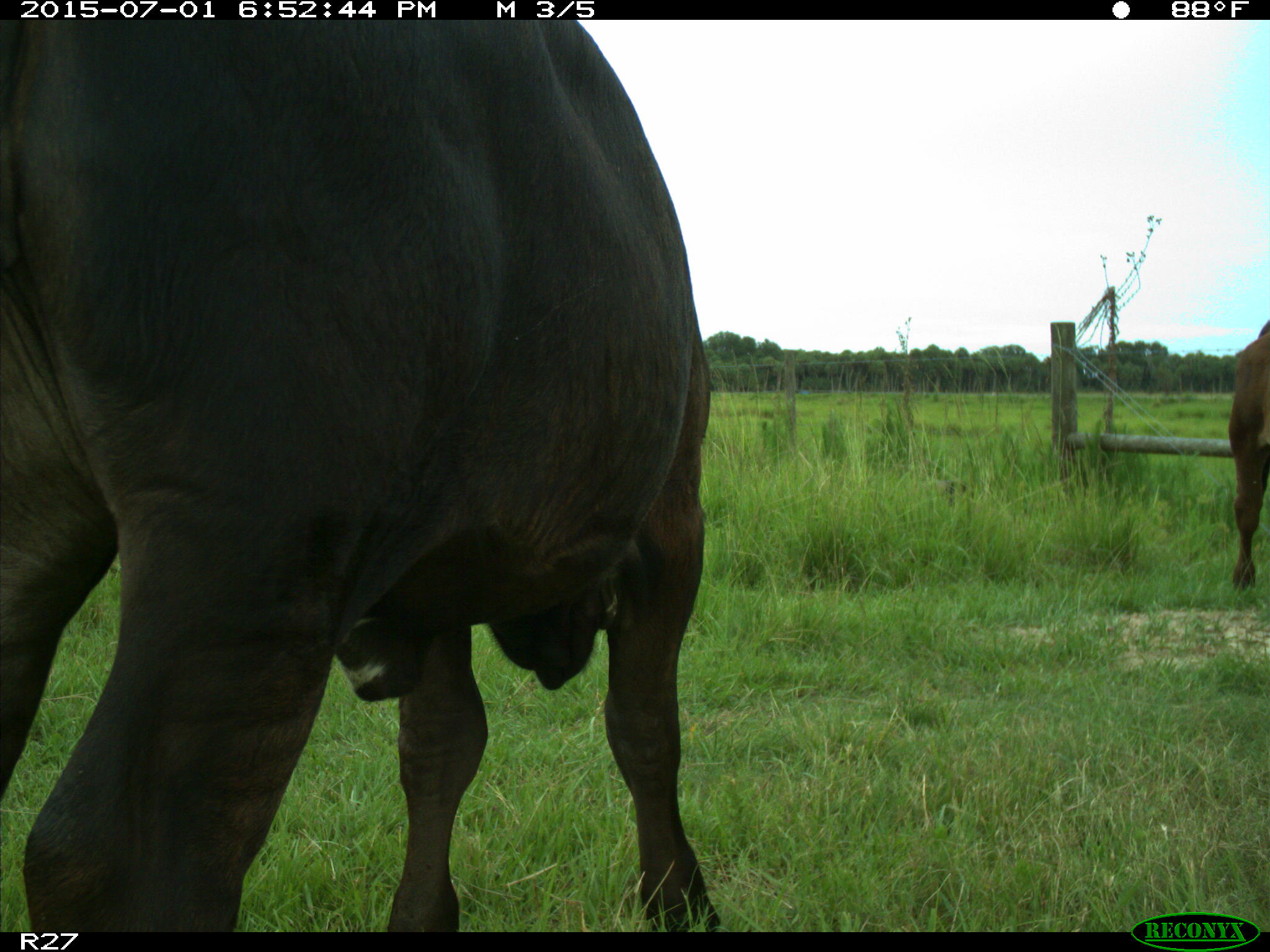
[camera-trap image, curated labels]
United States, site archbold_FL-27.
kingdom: Animalia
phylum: Chordata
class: Mammalia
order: Artiodactyla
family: Bovidae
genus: Bos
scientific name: Bos taurus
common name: domestic cow